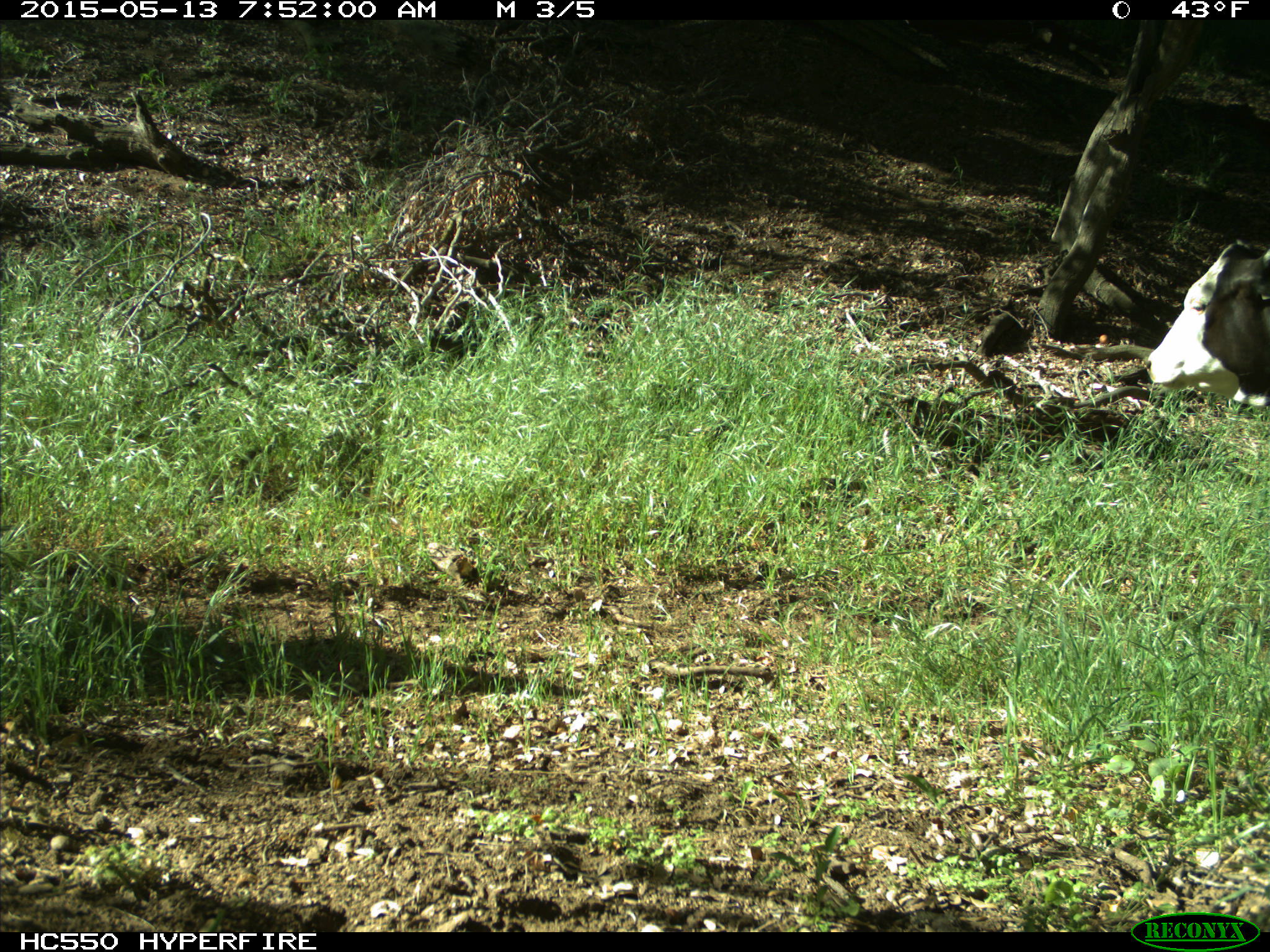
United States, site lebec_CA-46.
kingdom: Animalia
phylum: Chordata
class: Mammalia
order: Artiodactyla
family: Bovidae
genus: Bos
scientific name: Bos taurus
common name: domestic cow